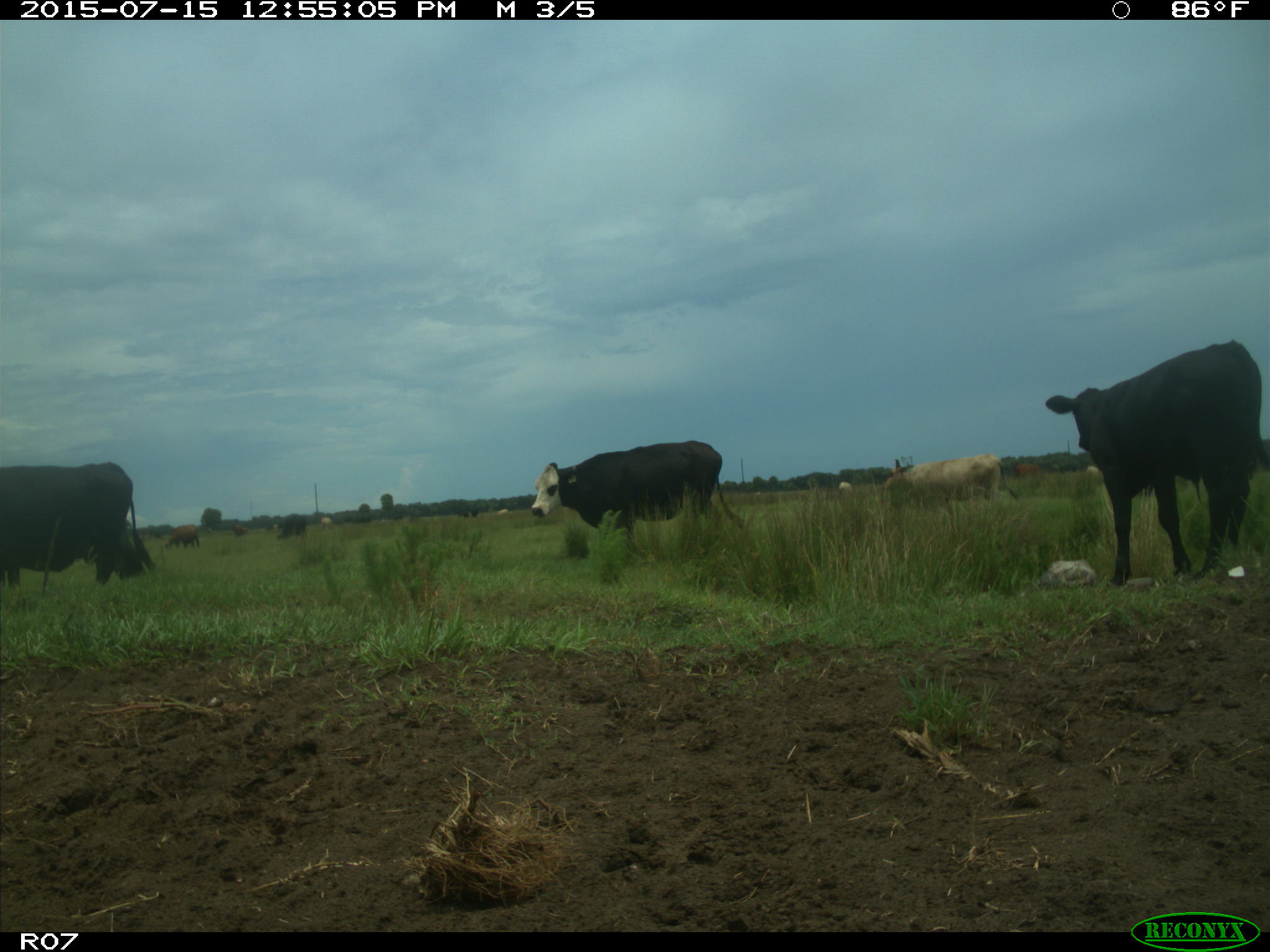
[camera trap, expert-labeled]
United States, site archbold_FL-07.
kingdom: Animalia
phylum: Chordata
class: Mammalia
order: Artiodactyla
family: Bovidae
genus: Bos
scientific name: Bos taurus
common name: domestic cow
Bos taurus (domestic cow).